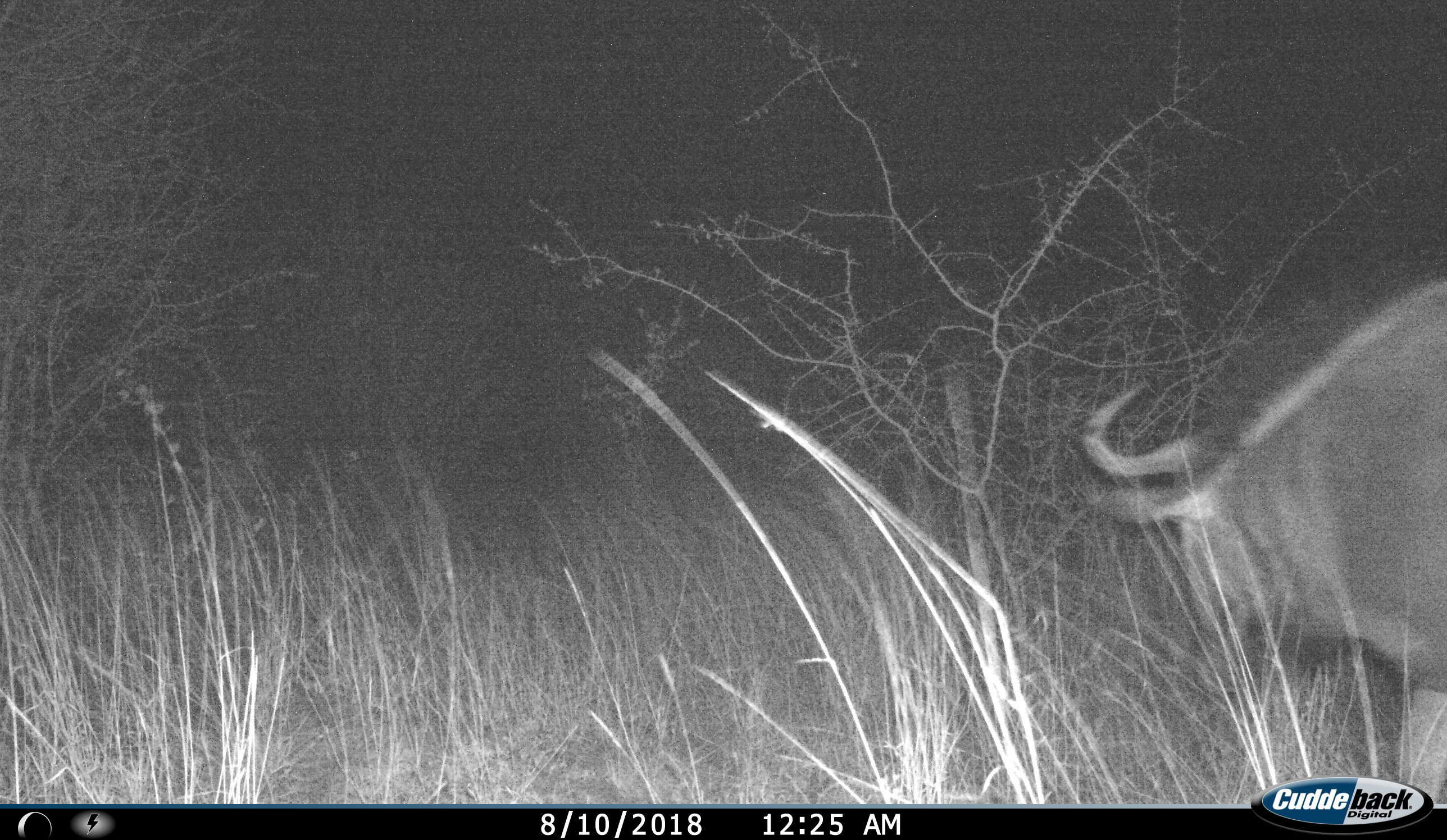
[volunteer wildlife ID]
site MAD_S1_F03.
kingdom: Animalia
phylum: Chordata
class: Mammalia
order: Artiodactyla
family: Bovidae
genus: Connochaetes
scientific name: Connochaetes taurinus taurinus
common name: blue wildebeest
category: wildebeestblue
Wildebeestblue (blue wildebeest) (Connochaetes taurinus taurinus), count 1. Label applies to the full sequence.